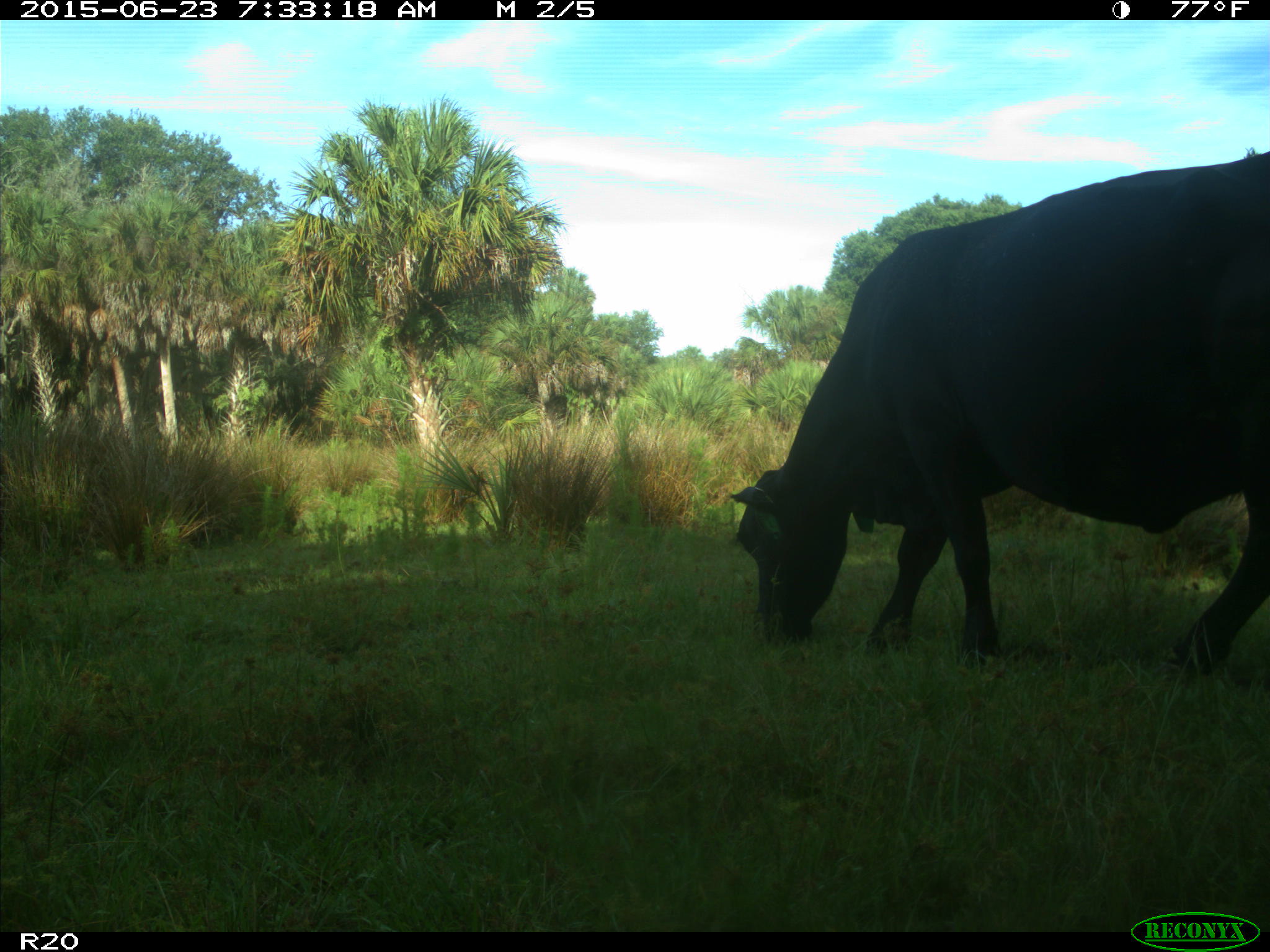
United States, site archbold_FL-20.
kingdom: Animalia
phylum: Chordata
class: Mammalia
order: Artiodactyla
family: Bovidae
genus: Bos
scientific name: Bos taurus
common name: domestic cow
Bos taurus (domestic cow).